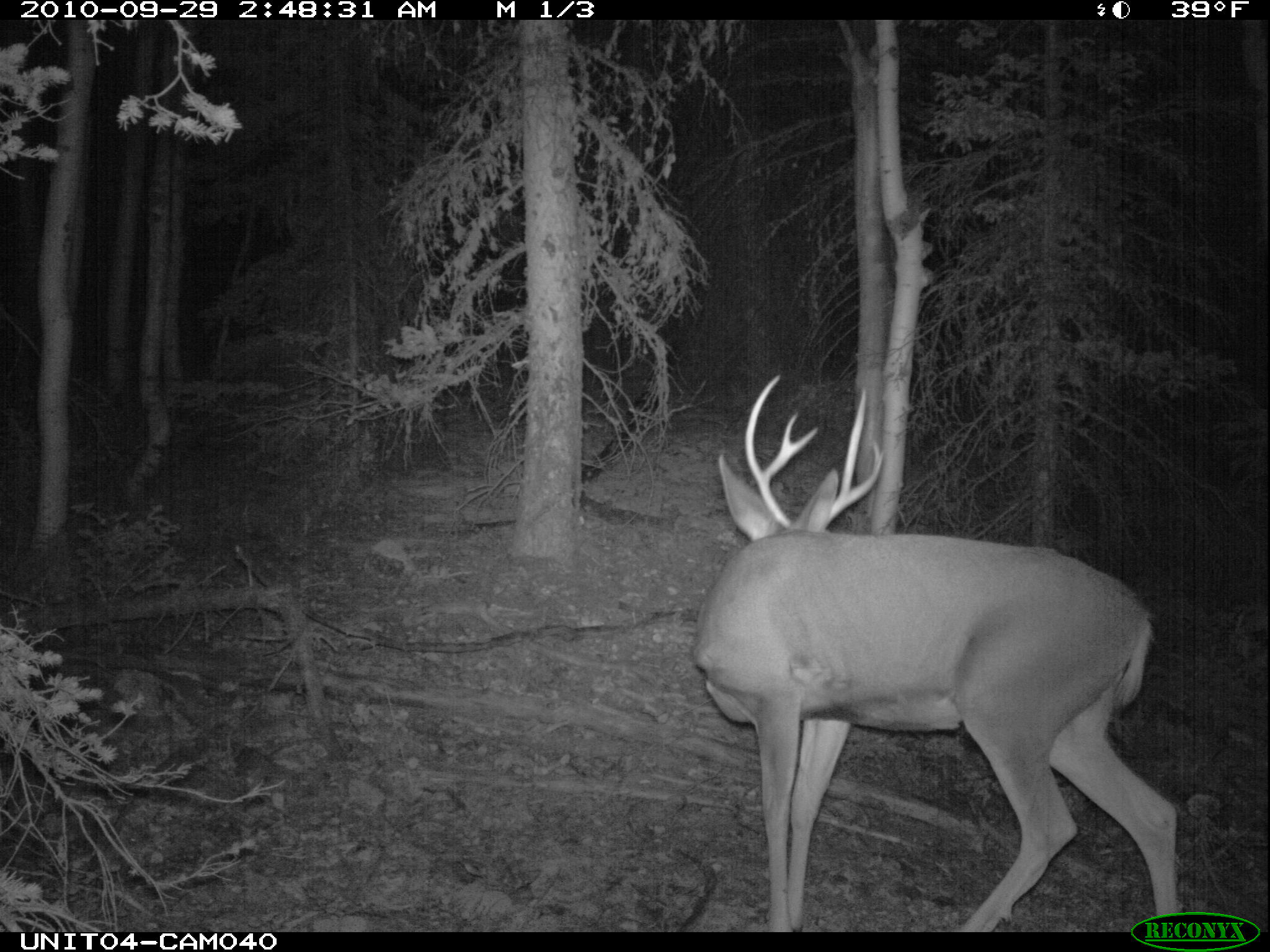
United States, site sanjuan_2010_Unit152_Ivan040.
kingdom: Animalia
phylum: Chordata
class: Mammalia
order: Artiodactyla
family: Cervidae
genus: Odocoileus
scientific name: Odocoileus hemionus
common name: mule deer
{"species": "Odocoileus hemionus (mule deer)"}